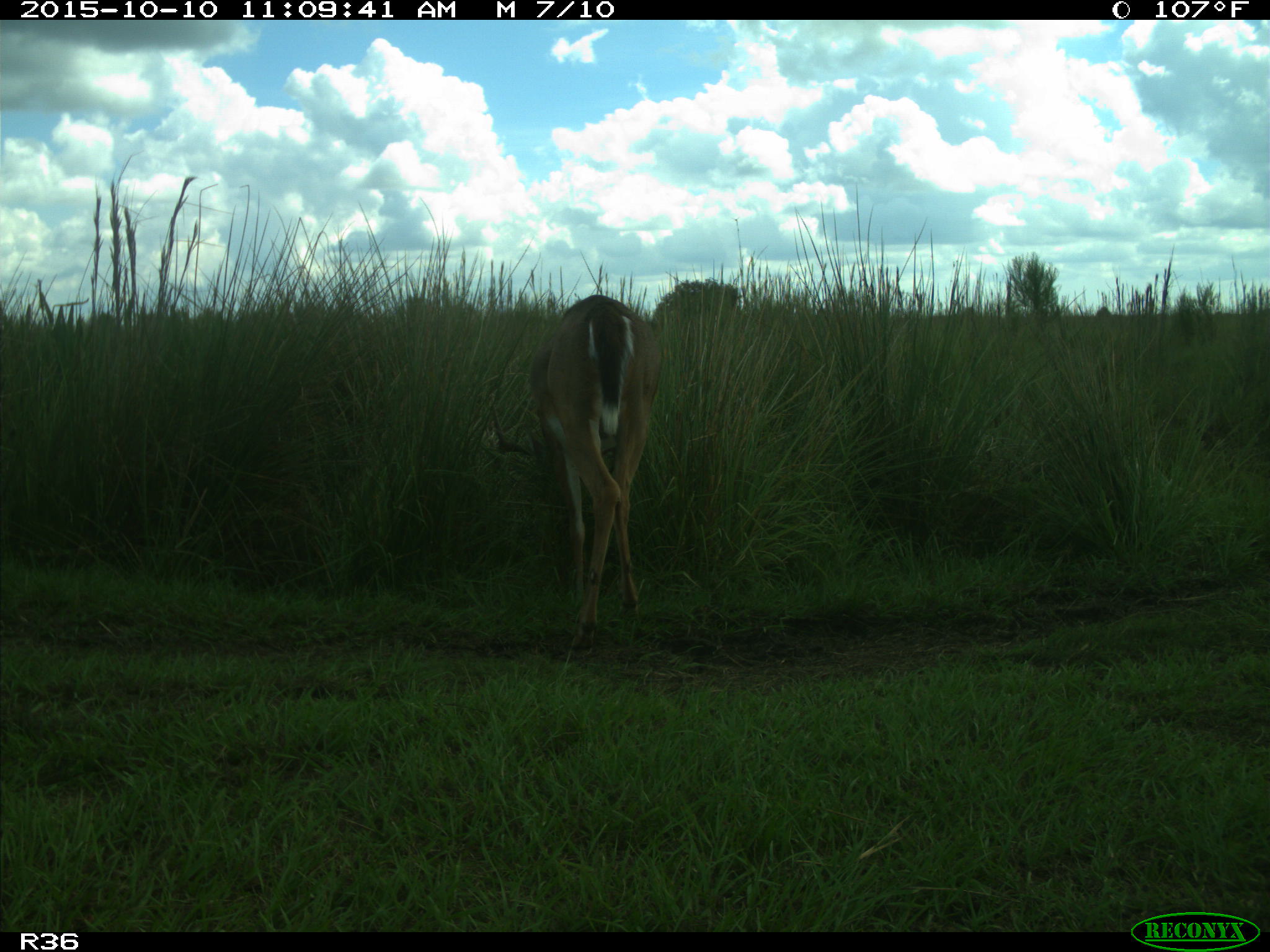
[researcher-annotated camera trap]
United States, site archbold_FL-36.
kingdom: Animalia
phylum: Chordata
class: Mammalia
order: Artiodactyla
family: Cervidae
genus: Odocoileus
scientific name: Odocoileus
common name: deer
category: unidentified deer